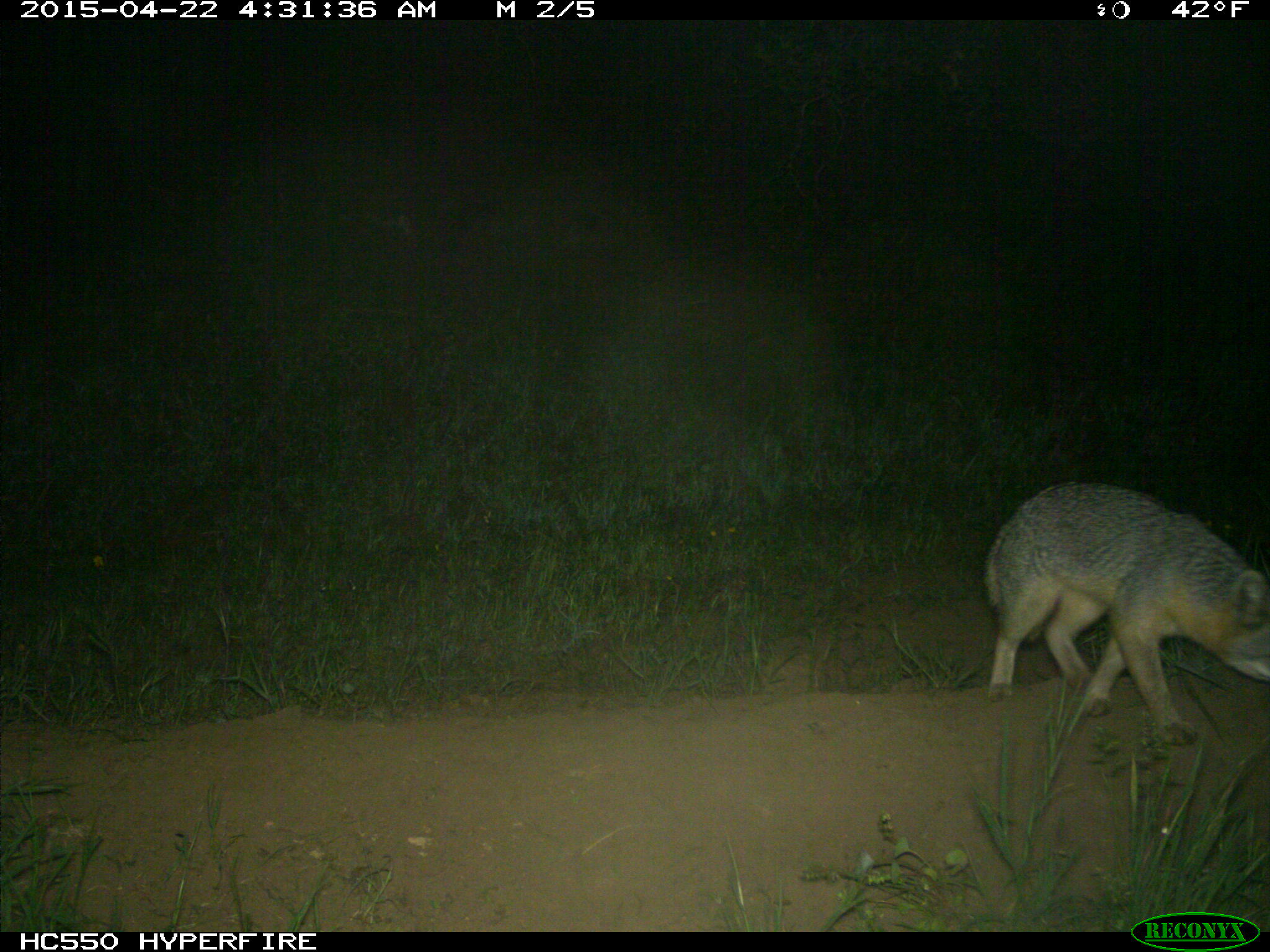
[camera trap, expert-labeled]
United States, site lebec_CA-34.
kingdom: Animalia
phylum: Chordata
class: Mammalia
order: Carnivora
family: Canidae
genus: Urocyon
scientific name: Urocyon cinereoargenteus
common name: gray fox